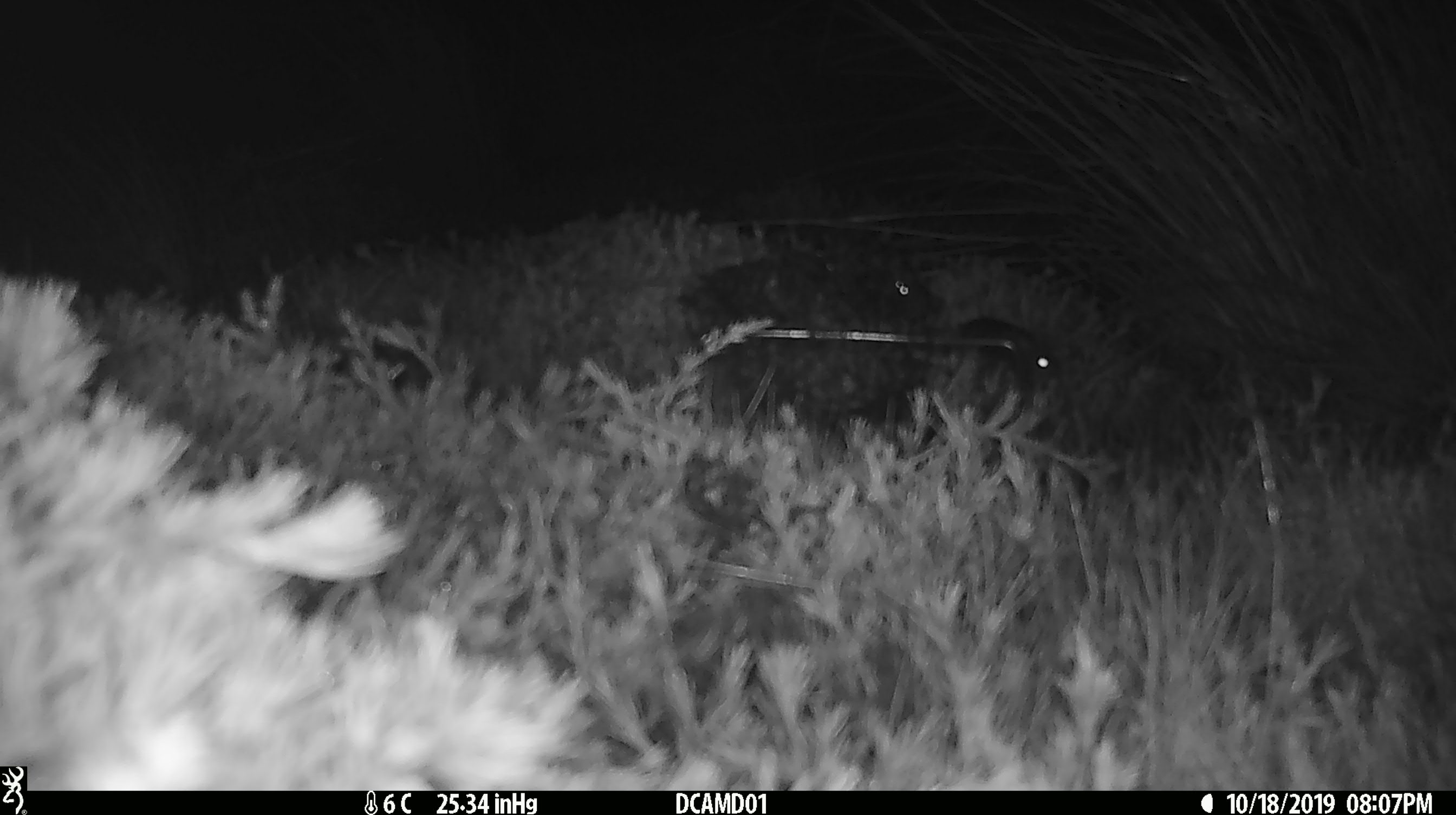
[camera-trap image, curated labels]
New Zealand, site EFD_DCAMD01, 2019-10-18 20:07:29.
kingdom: Animalia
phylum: Chordata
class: Mammalia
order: Rodentia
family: Muridae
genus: Mus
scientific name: Mus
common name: mouse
Mouse (Mus).